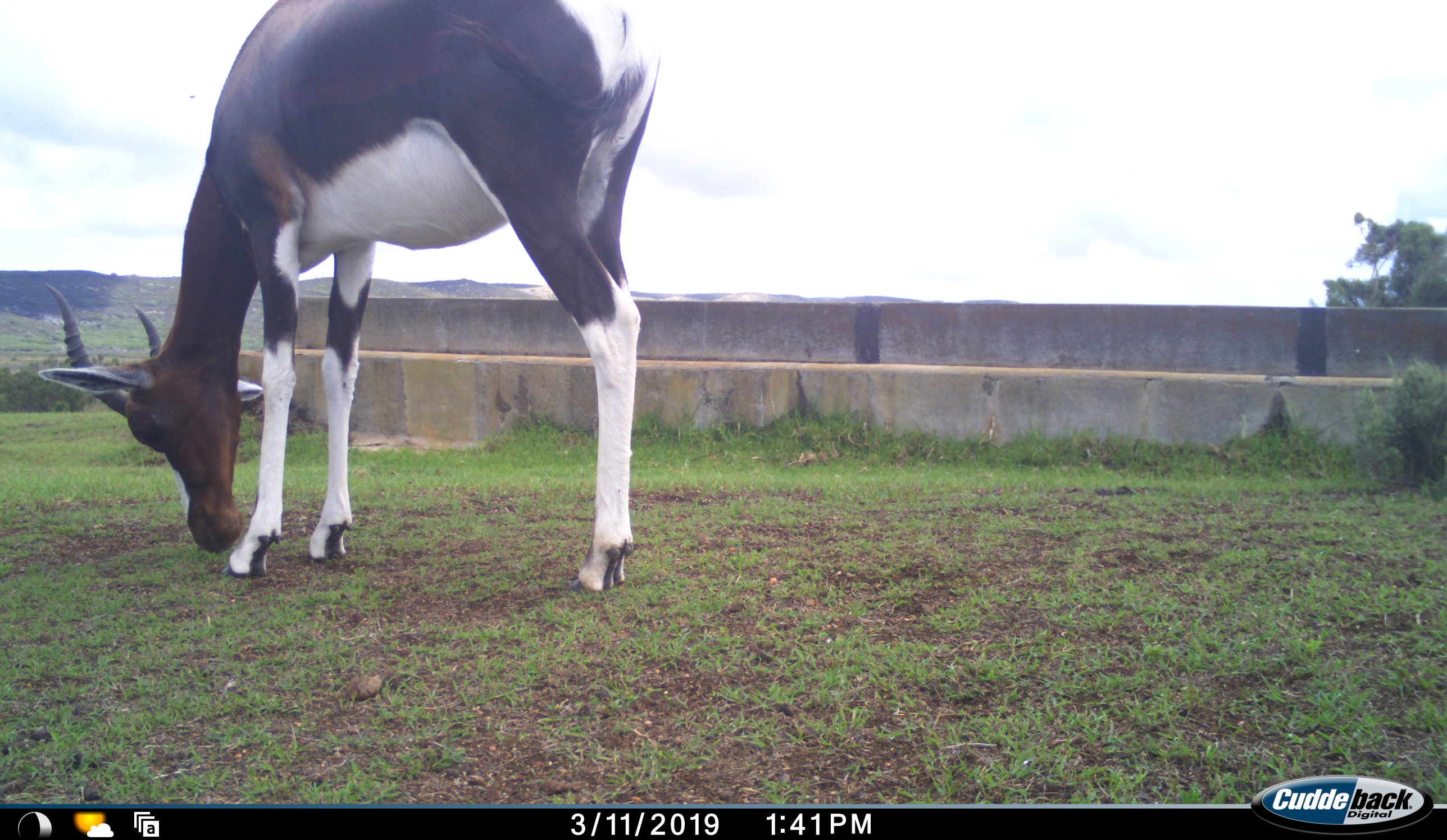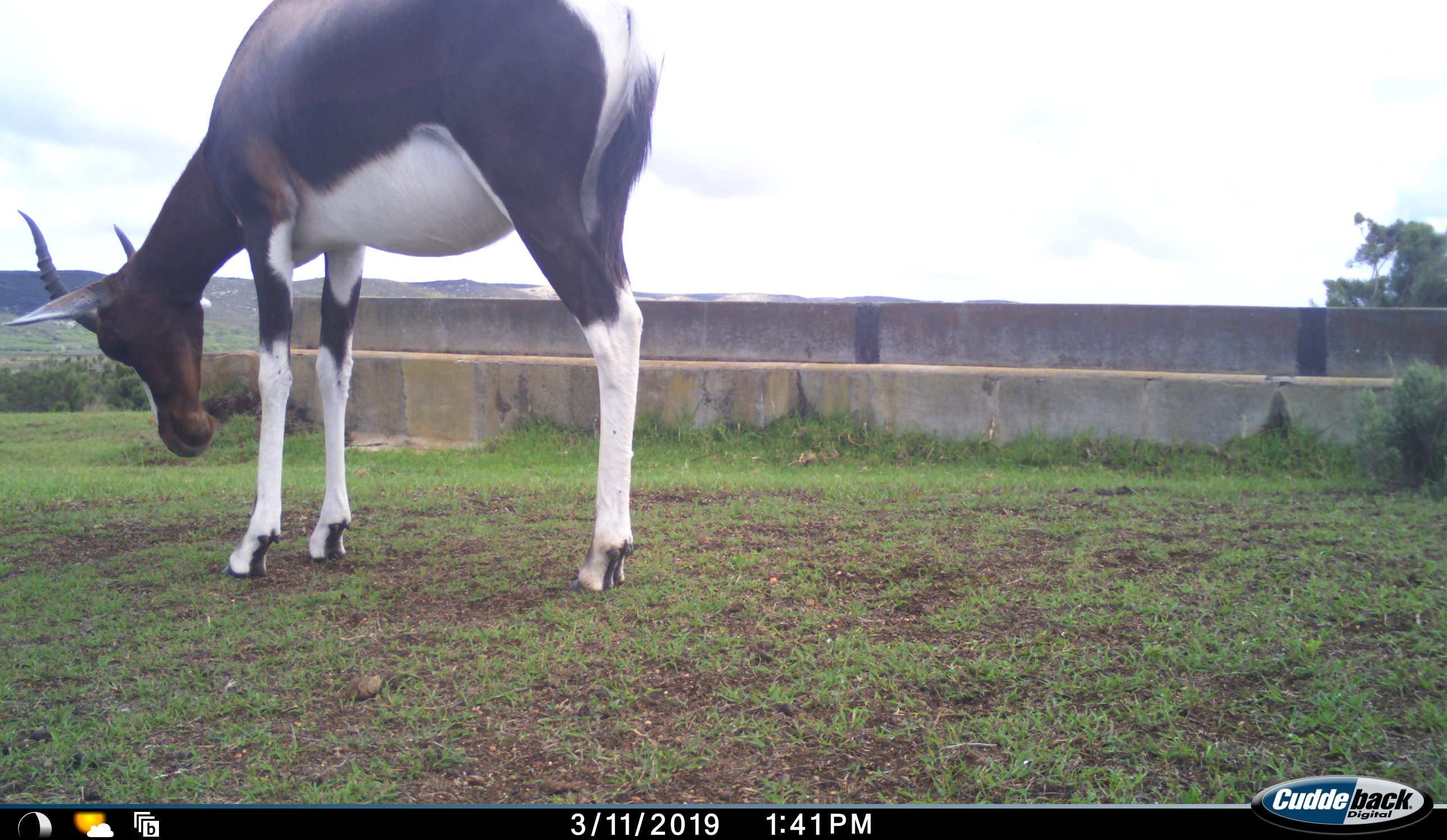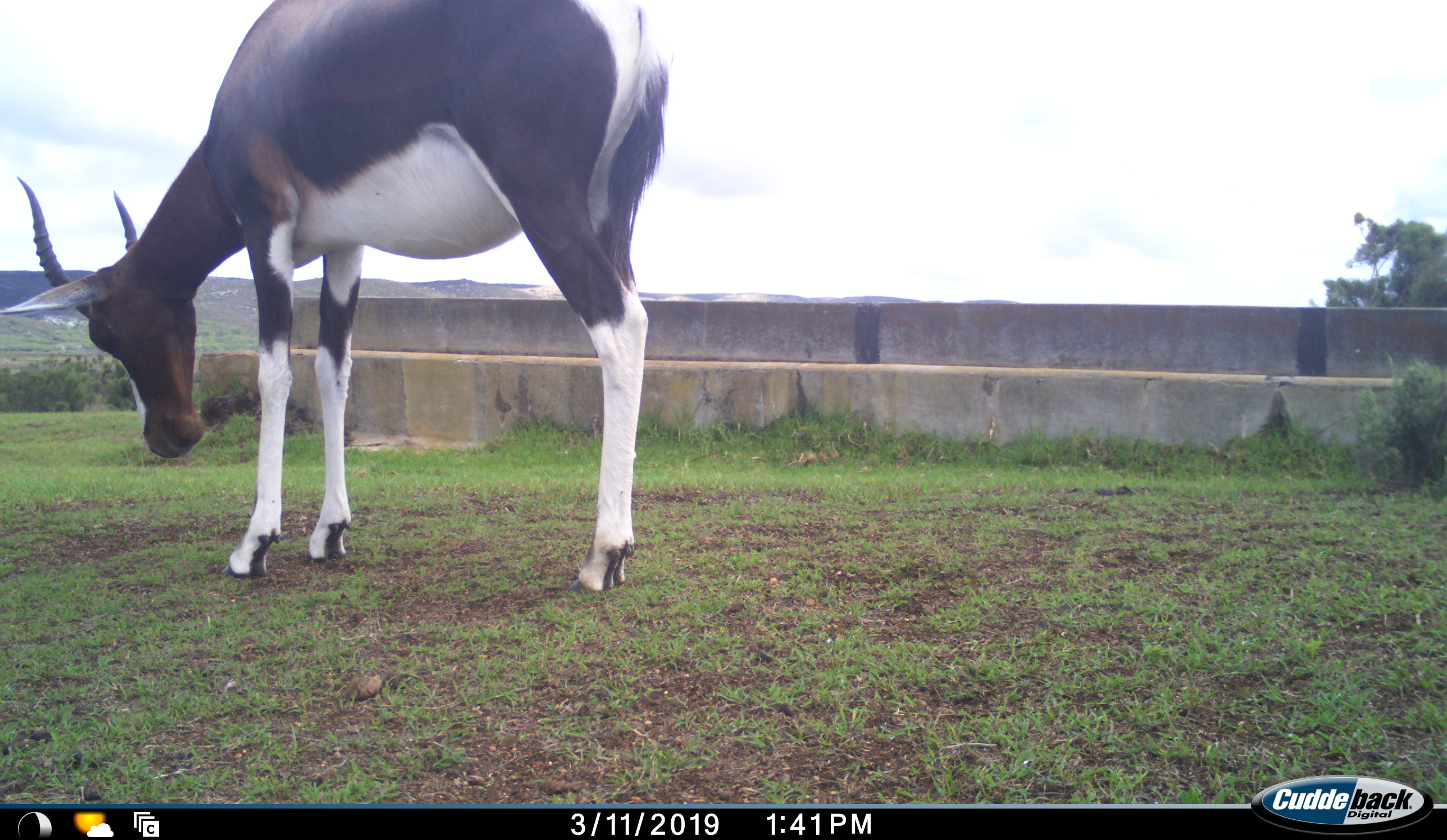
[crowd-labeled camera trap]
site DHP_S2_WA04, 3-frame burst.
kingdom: Animalia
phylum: Chordata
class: Mammalia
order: Artiodactyla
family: Bovidae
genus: Damaliscus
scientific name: Damaliscus pygargus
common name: bontebok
Bontebok (Damaliscus pygargus), count 1. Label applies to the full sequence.